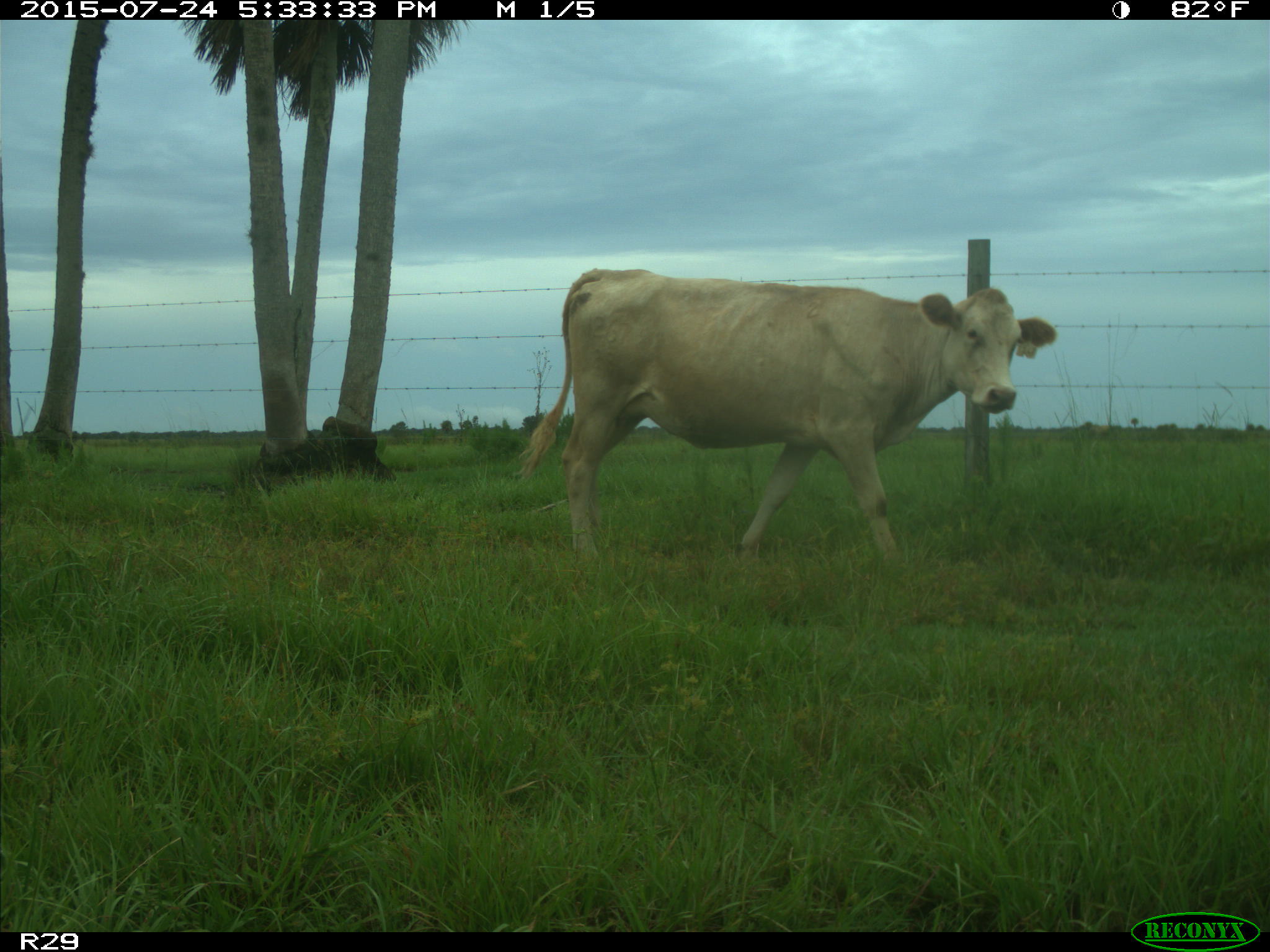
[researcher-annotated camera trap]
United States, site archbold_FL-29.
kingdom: Animalia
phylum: Chordata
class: Mammalia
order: Artiodactyla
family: Bovidae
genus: Bos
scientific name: Bos taurus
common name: domestic cow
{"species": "Bos taurus (domestic cow)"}